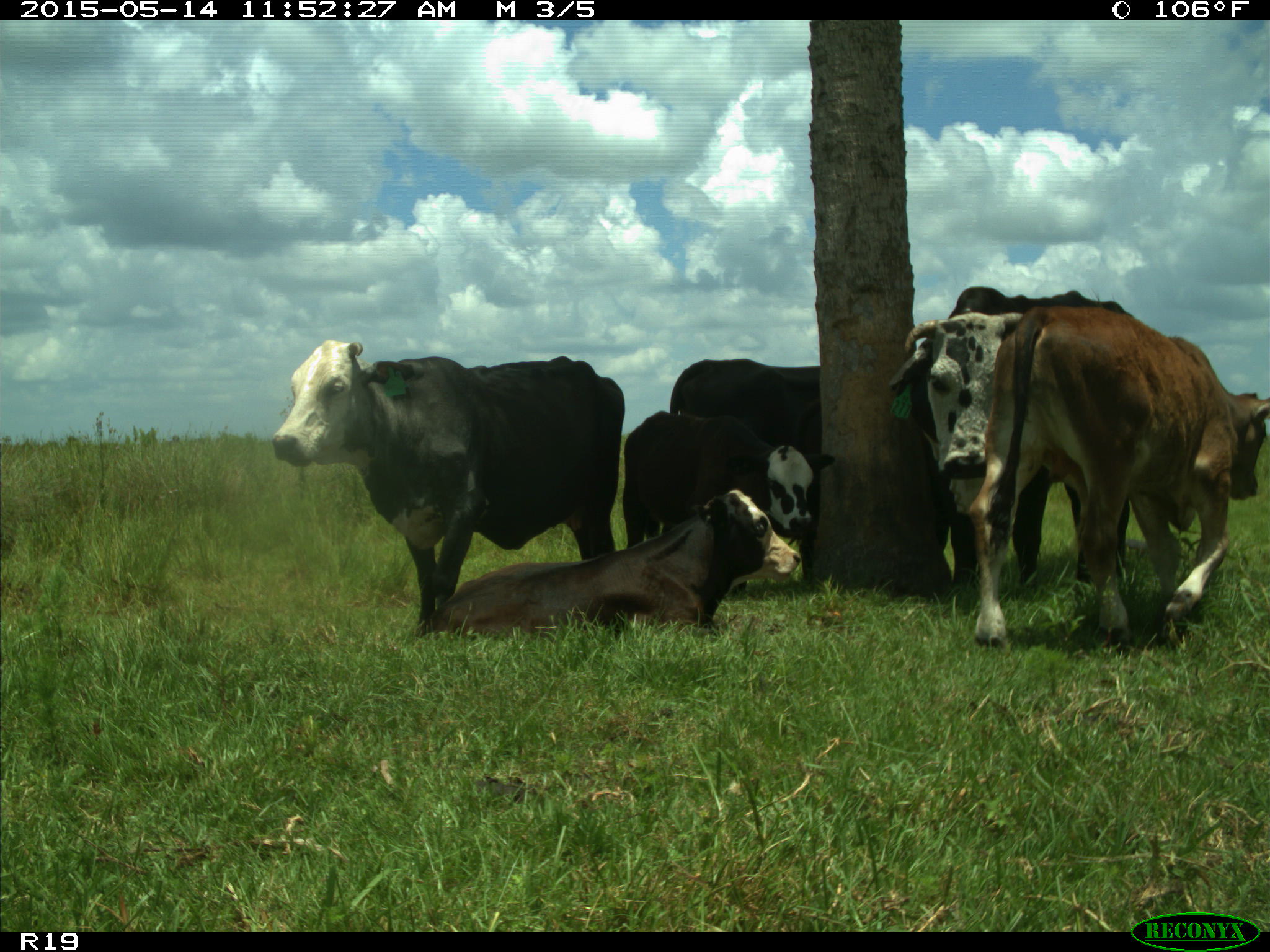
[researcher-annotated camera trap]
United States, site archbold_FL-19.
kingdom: Animalia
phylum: Chordata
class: Mammalia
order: Artiodactyla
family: Bovidae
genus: Bos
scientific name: Bos taurus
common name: domestic cow